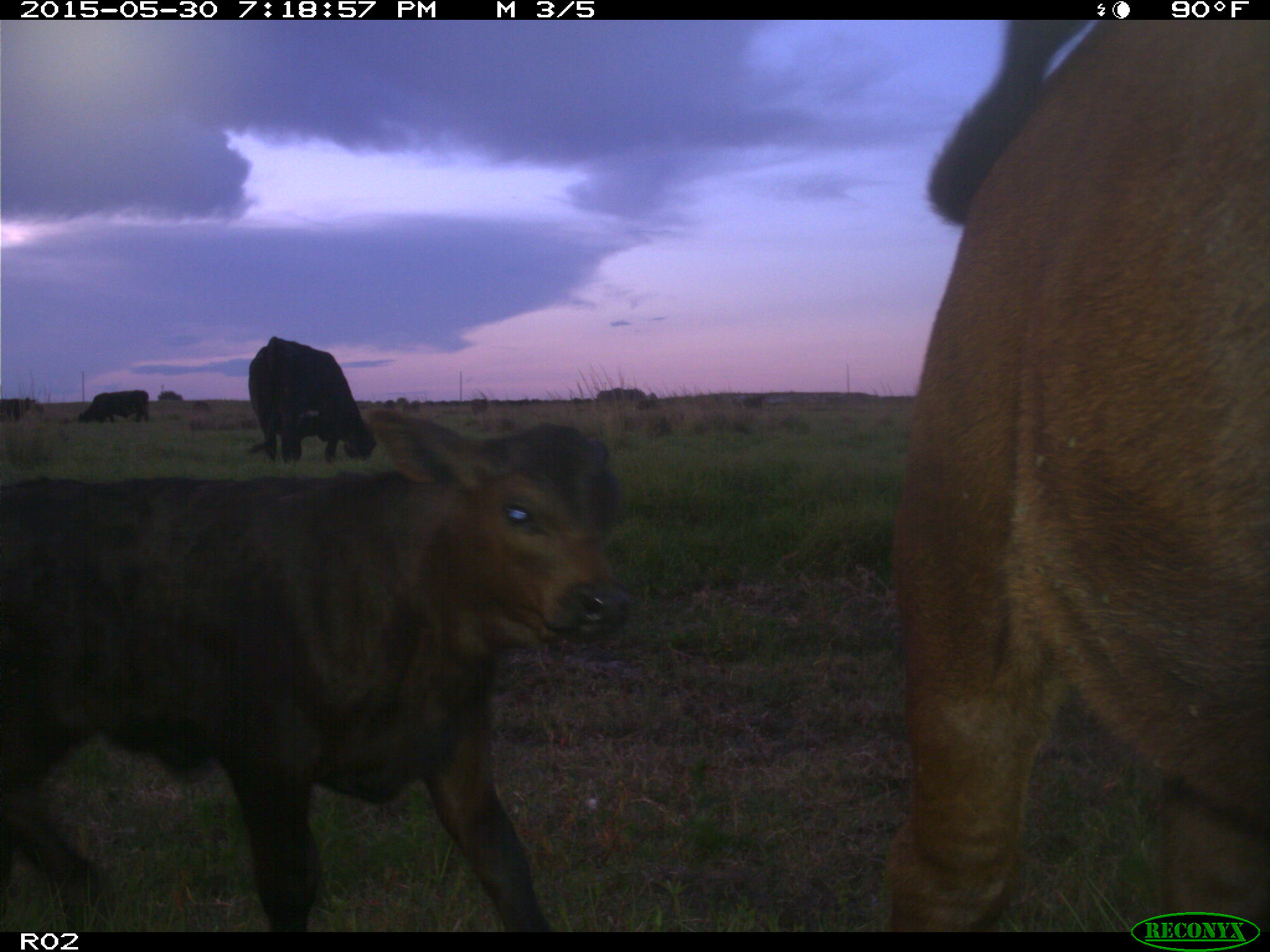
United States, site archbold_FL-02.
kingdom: Animalia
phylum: Chordata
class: Mammalia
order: Artiodactyla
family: Bovidae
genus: Bos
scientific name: Bos taurus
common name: domestic cow